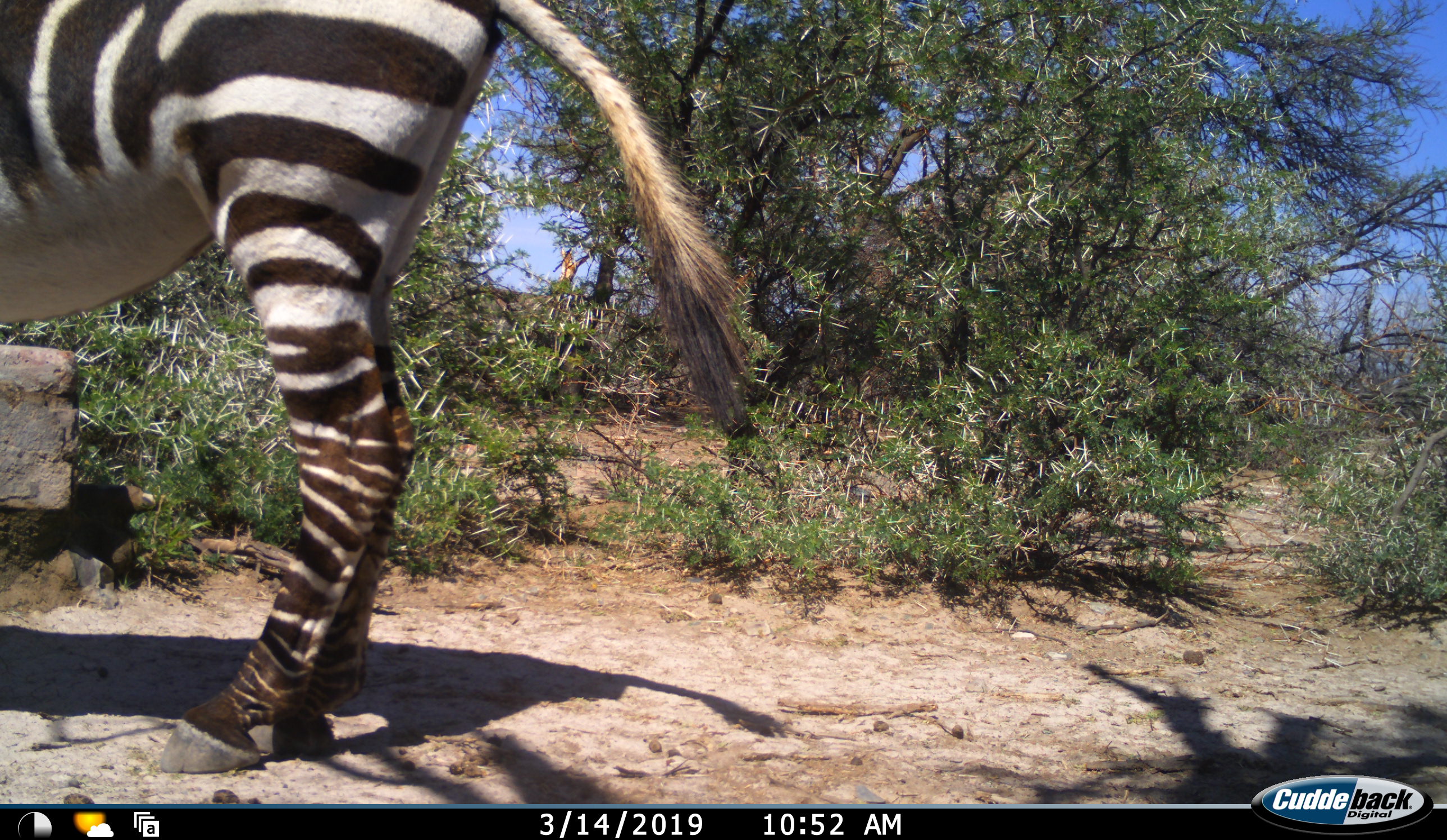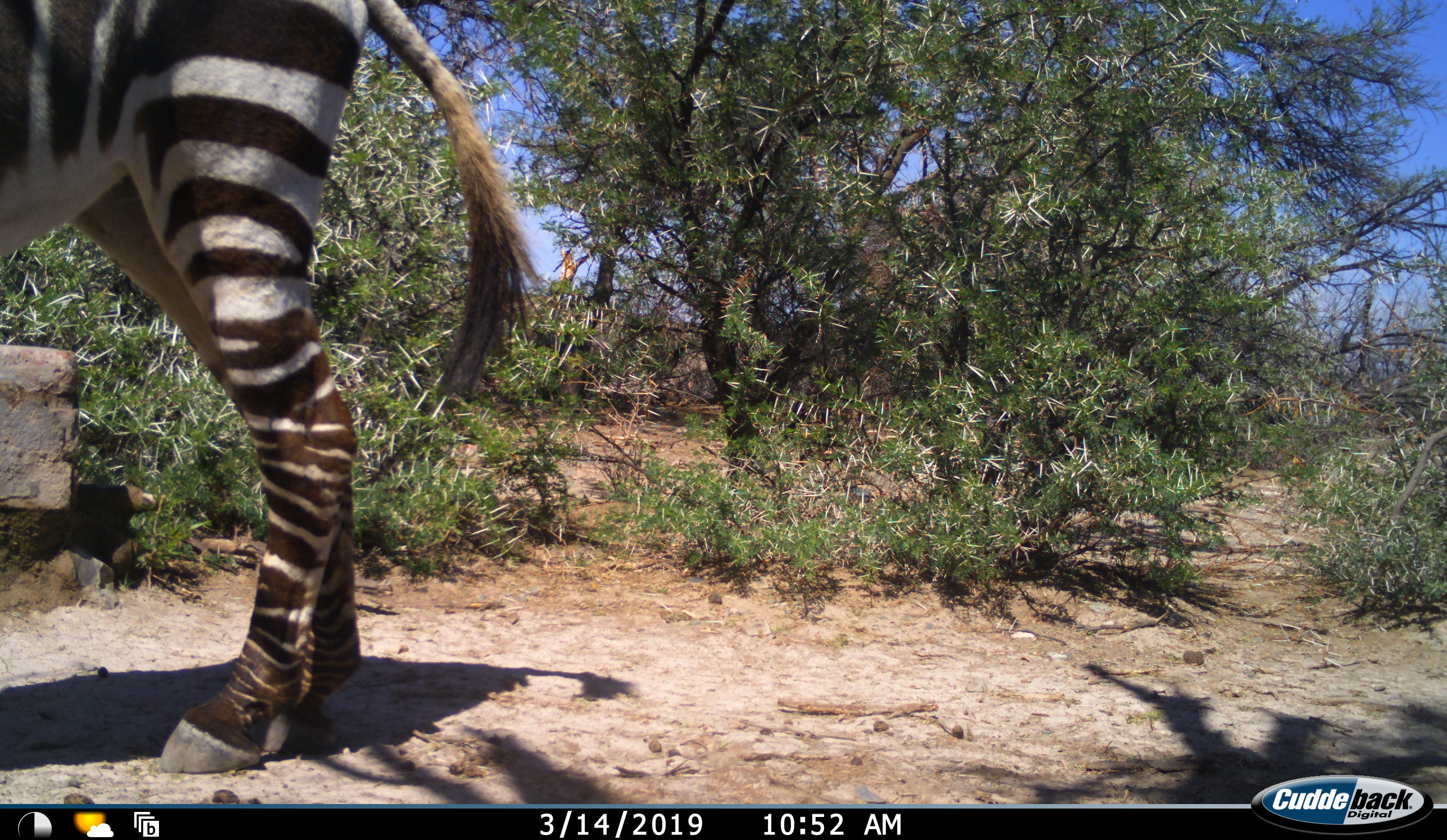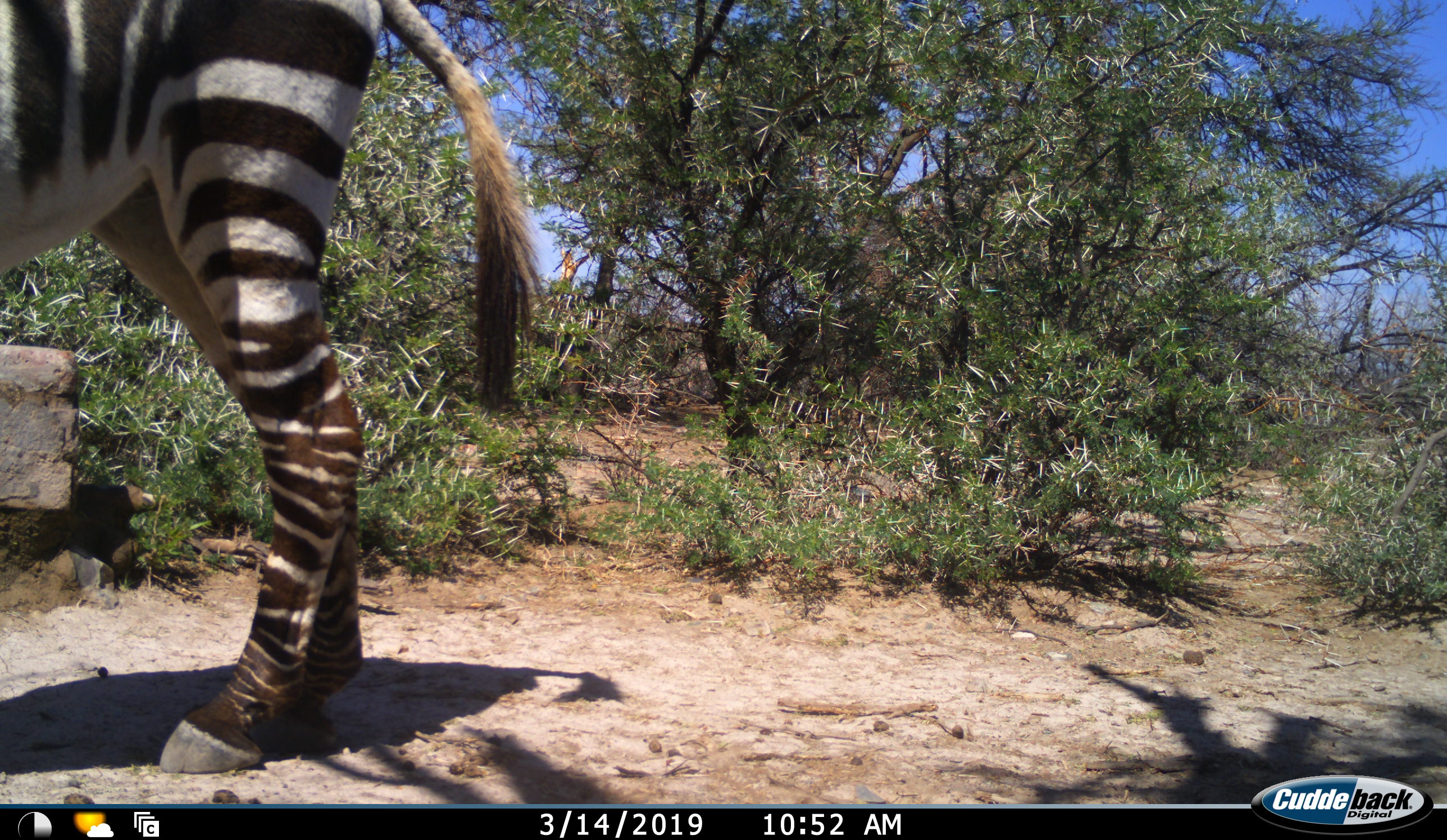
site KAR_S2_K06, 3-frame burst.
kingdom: Animalia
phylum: Chordata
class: Mammalia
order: Perissodactyla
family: Equidae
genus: Equus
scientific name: Equus zebra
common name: mountain zebra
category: zebramountain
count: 1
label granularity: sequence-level